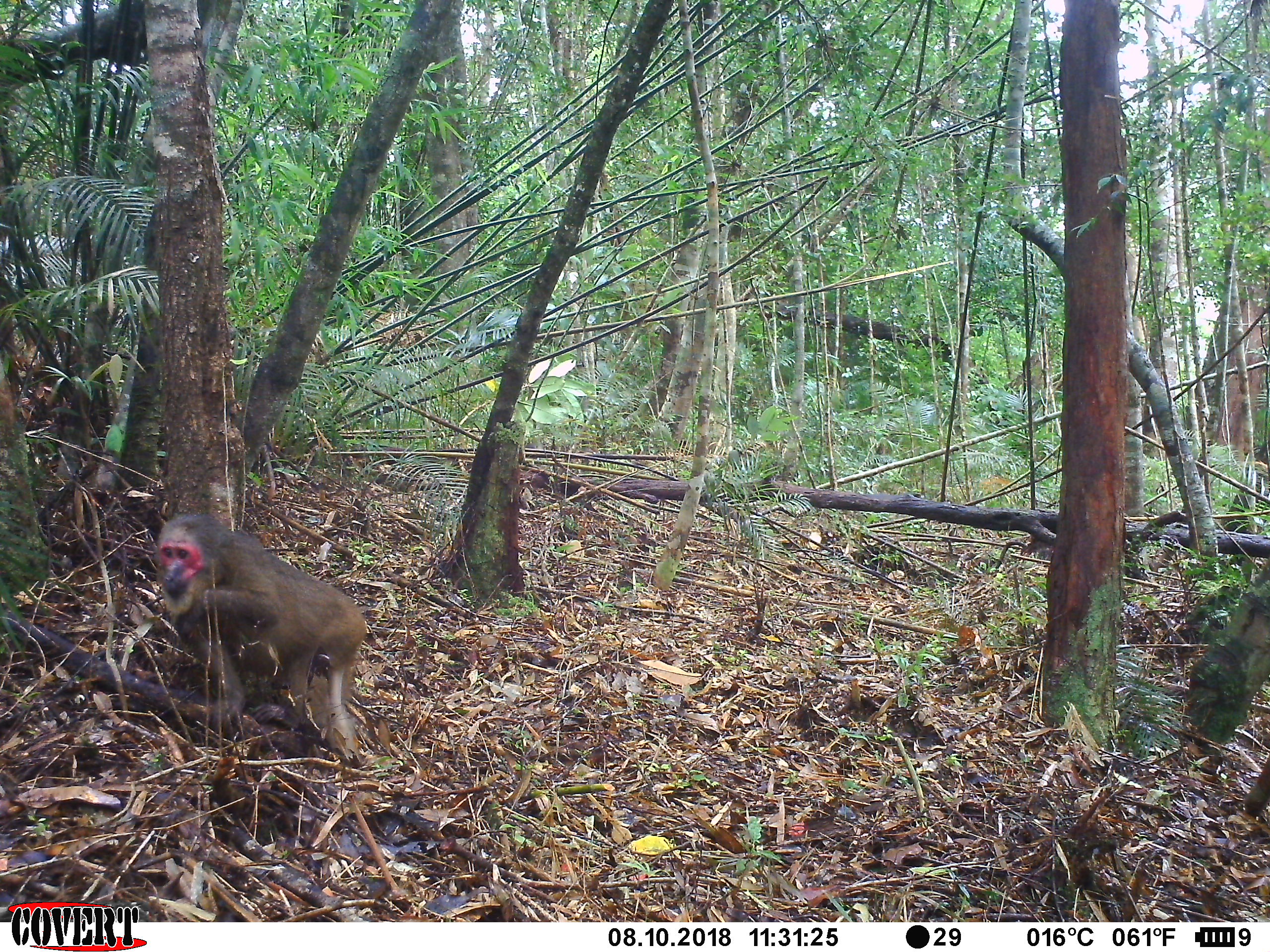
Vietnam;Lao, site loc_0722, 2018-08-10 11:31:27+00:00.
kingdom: Animalia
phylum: Chordata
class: Mammalia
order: Primates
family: Cercopithecidae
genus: Macaca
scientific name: Macaca arctoides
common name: stump-tailed macaque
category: stump tailed macaque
Stump tailed macaque (stump-tailed macaque) (Macaca arctoides). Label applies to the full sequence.